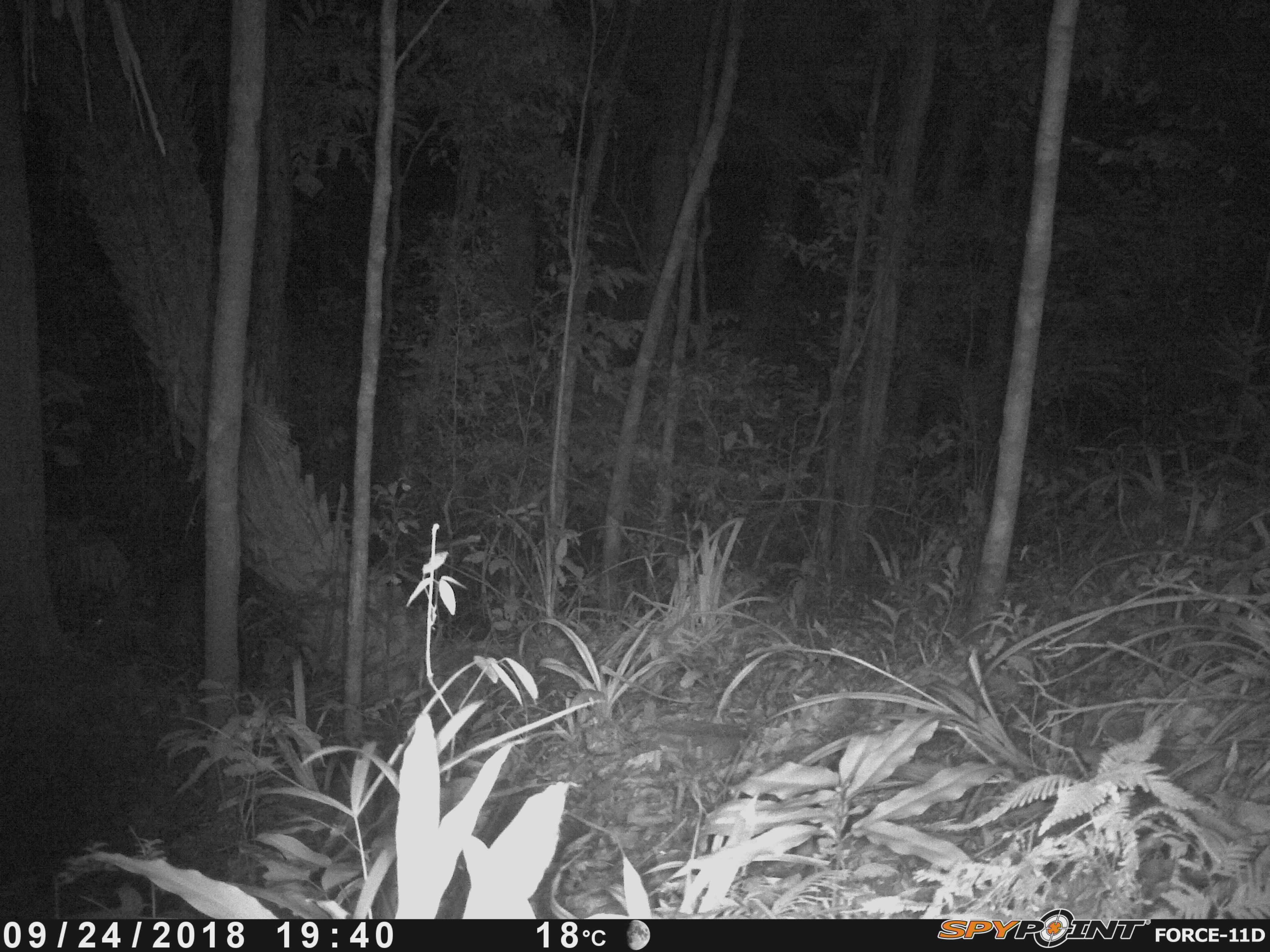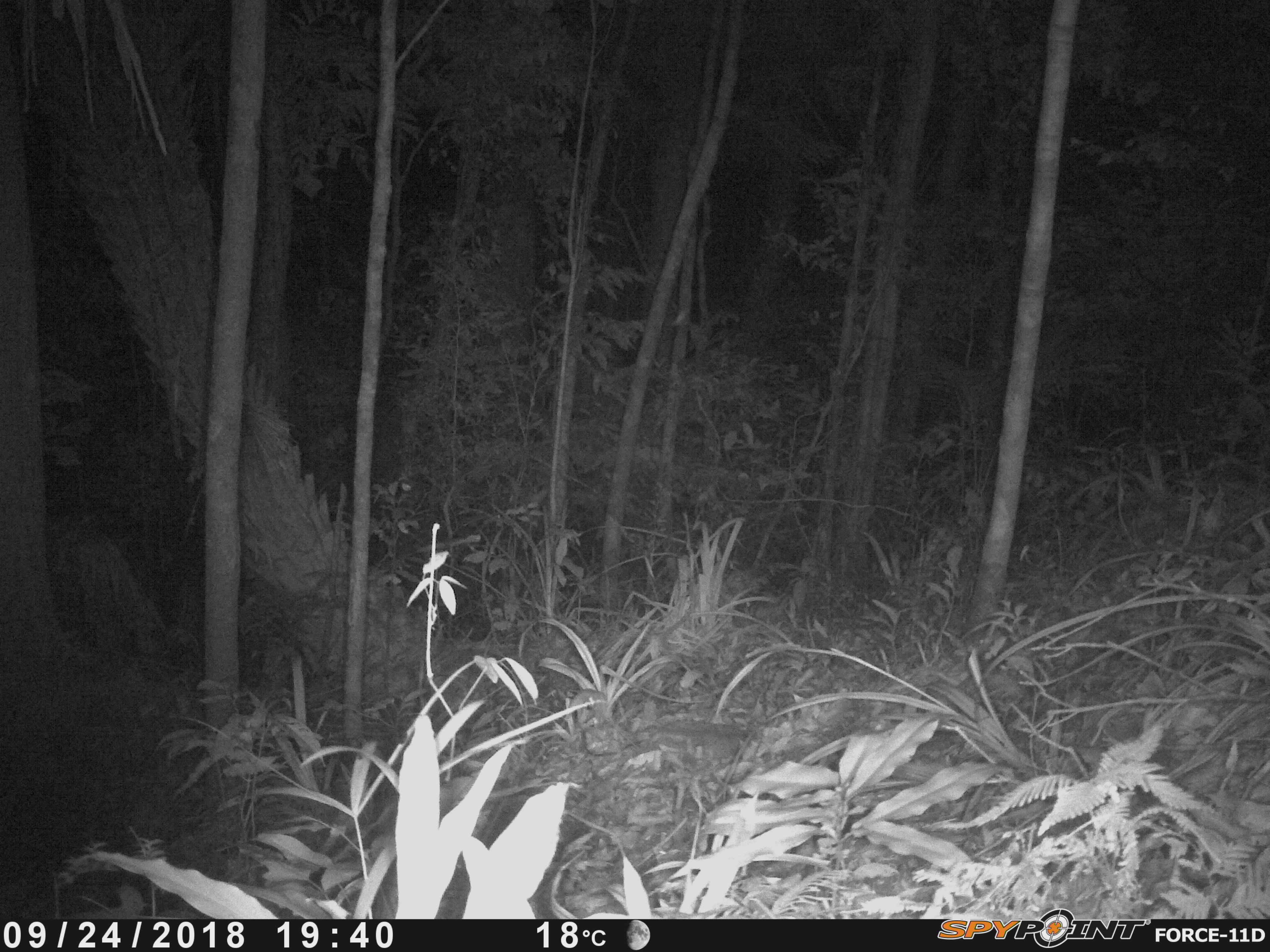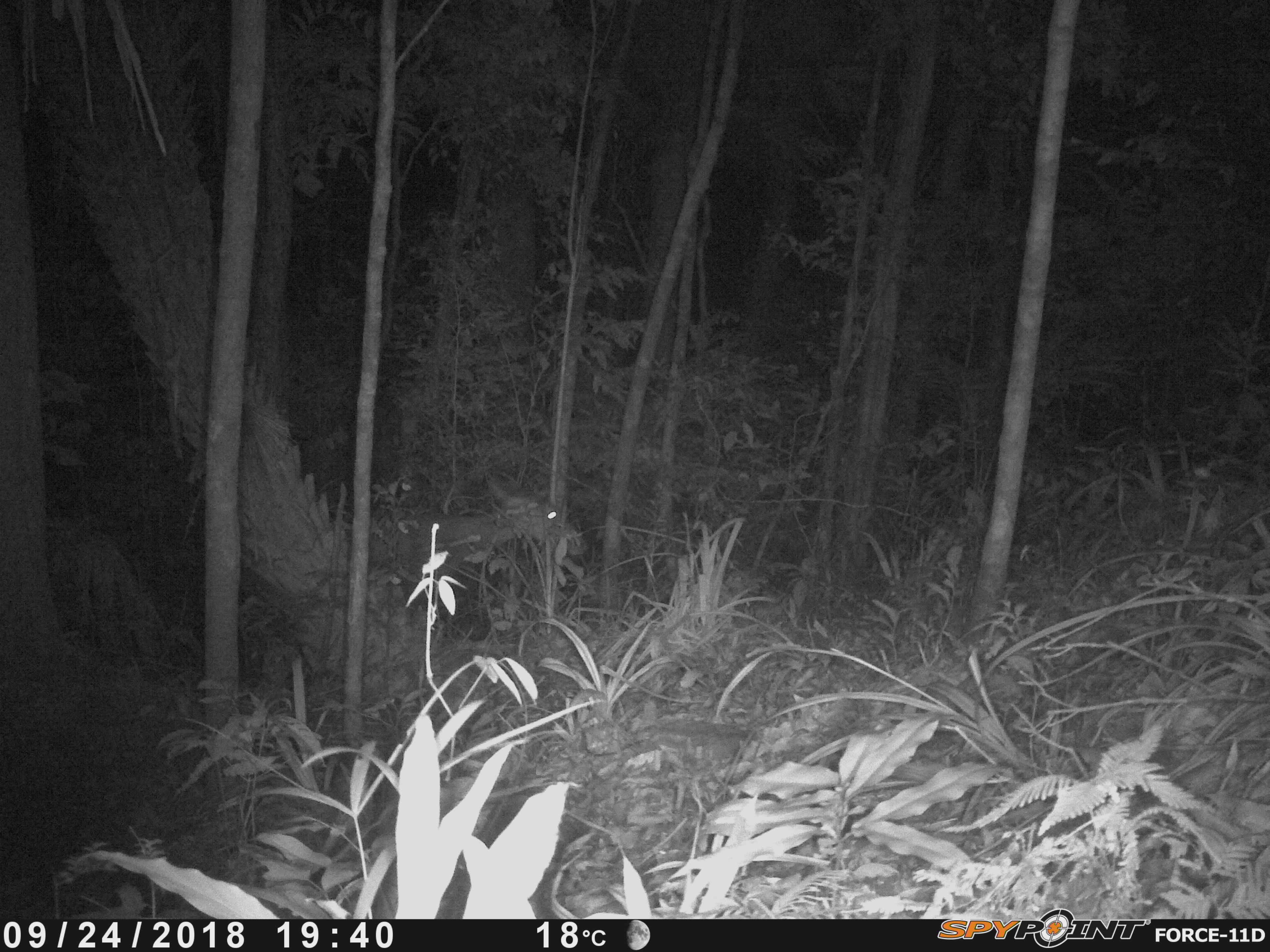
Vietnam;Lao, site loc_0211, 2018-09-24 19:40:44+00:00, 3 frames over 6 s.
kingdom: Animalia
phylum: Chordata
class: Mammalia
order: Artiodactyla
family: Cervidae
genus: Rusa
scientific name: Rusa unicolor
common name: sambar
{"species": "sambar (Rusa unicolor)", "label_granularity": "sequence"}